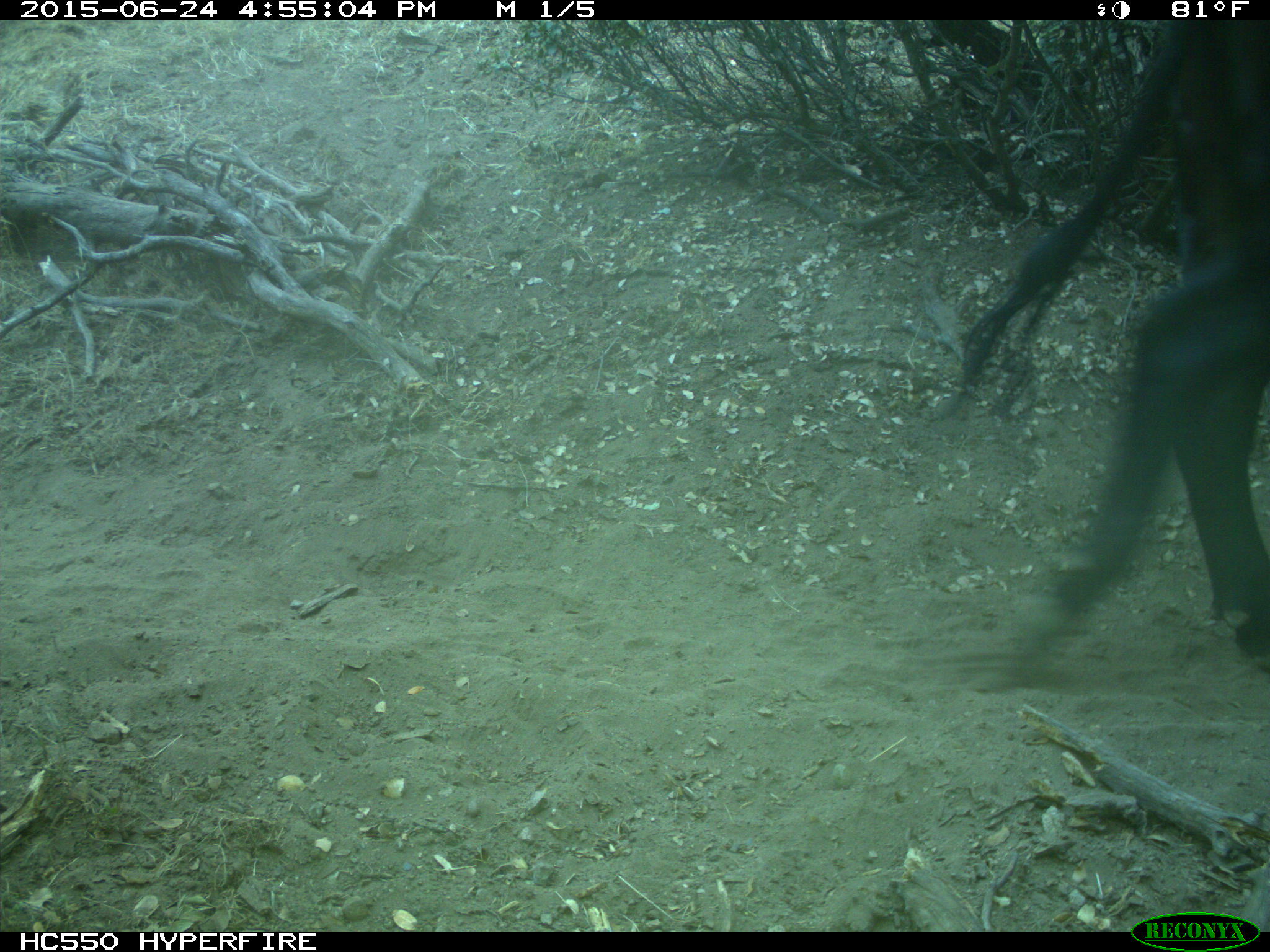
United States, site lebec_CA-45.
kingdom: Animalia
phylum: Chordata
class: Mammalia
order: Artiodactyla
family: Bovidae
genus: Bos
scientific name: Bos taurus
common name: domestic cow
Bos taurus (domestic cow).